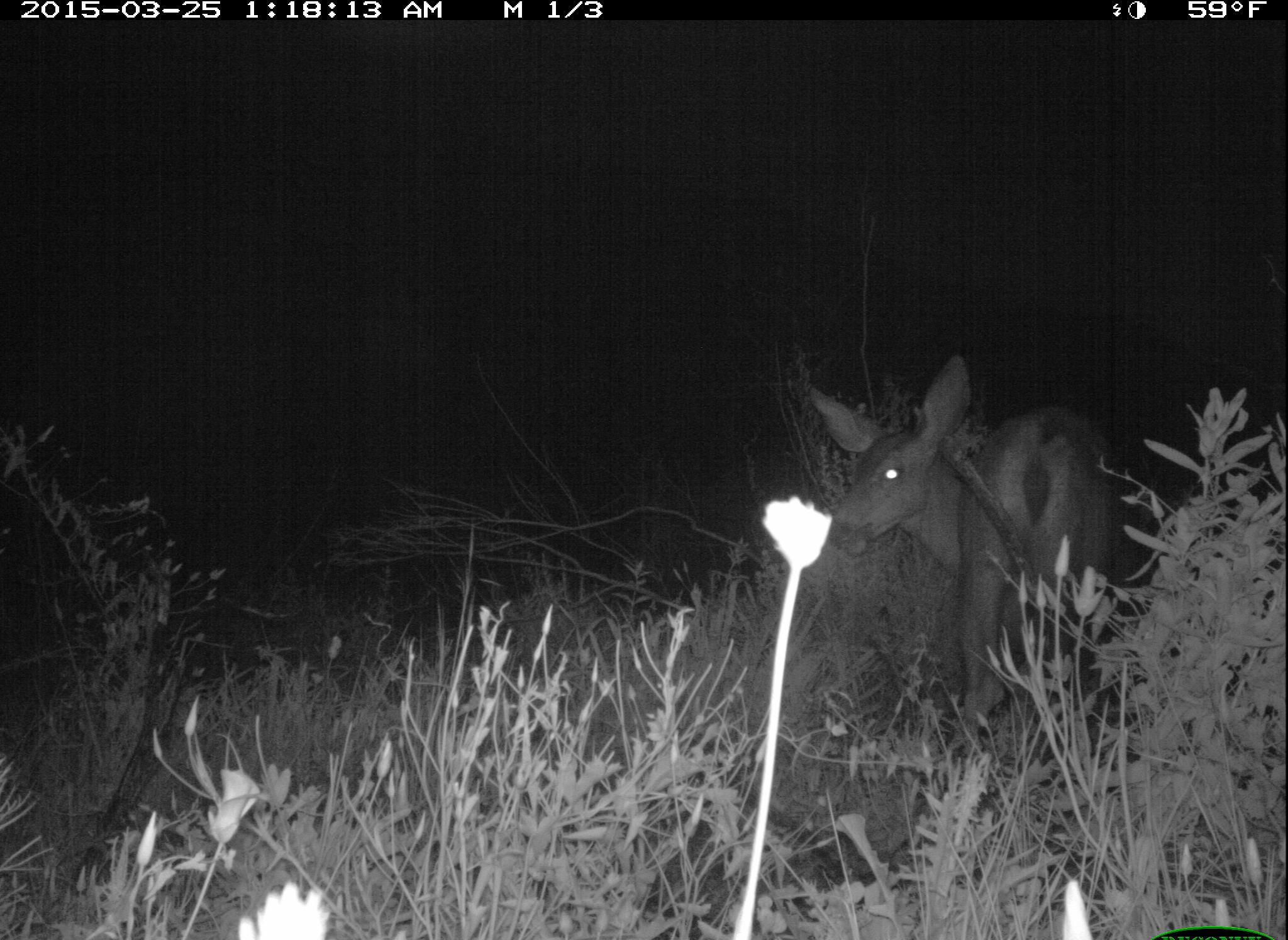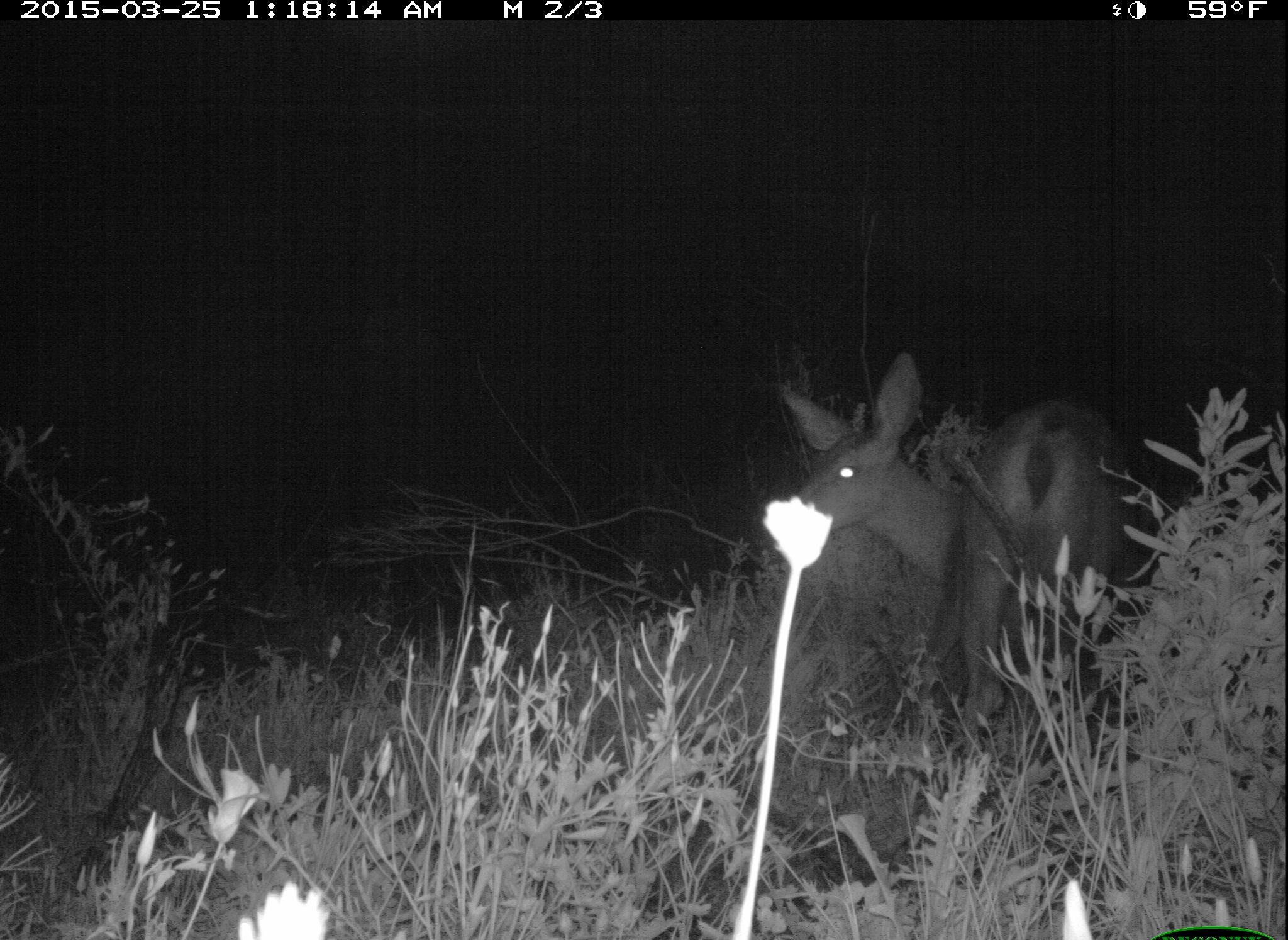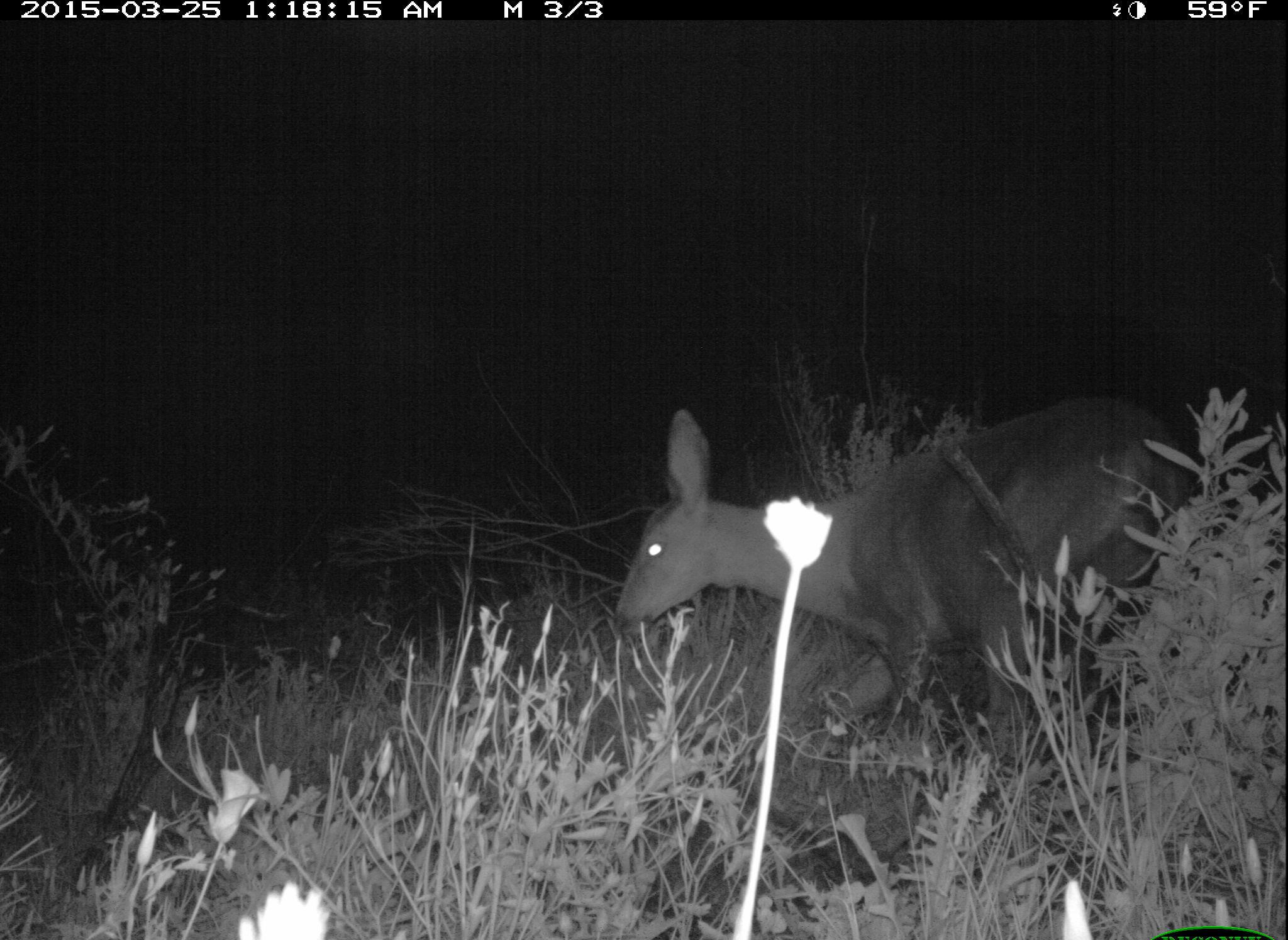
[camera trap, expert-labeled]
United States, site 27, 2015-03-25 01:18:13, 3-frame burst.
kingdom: Animalia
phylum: Chordata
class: Mammalia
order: Artiodactyla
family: Cervidae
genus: Odocoileus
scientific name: Odocoileus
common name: deer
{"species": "deer (Odocoileus)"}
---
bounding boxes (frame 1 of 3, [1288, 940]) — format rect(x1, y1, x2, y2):
deer: rect(802, 354, 1130, 760)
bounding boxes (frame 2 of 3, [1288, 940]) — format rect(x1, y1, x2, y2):
deer: rect(765, 349, 1135, 771)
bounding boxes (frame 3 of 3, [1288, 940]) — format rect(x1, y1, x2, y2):
deer: rect(611, 393, 1189, 786)